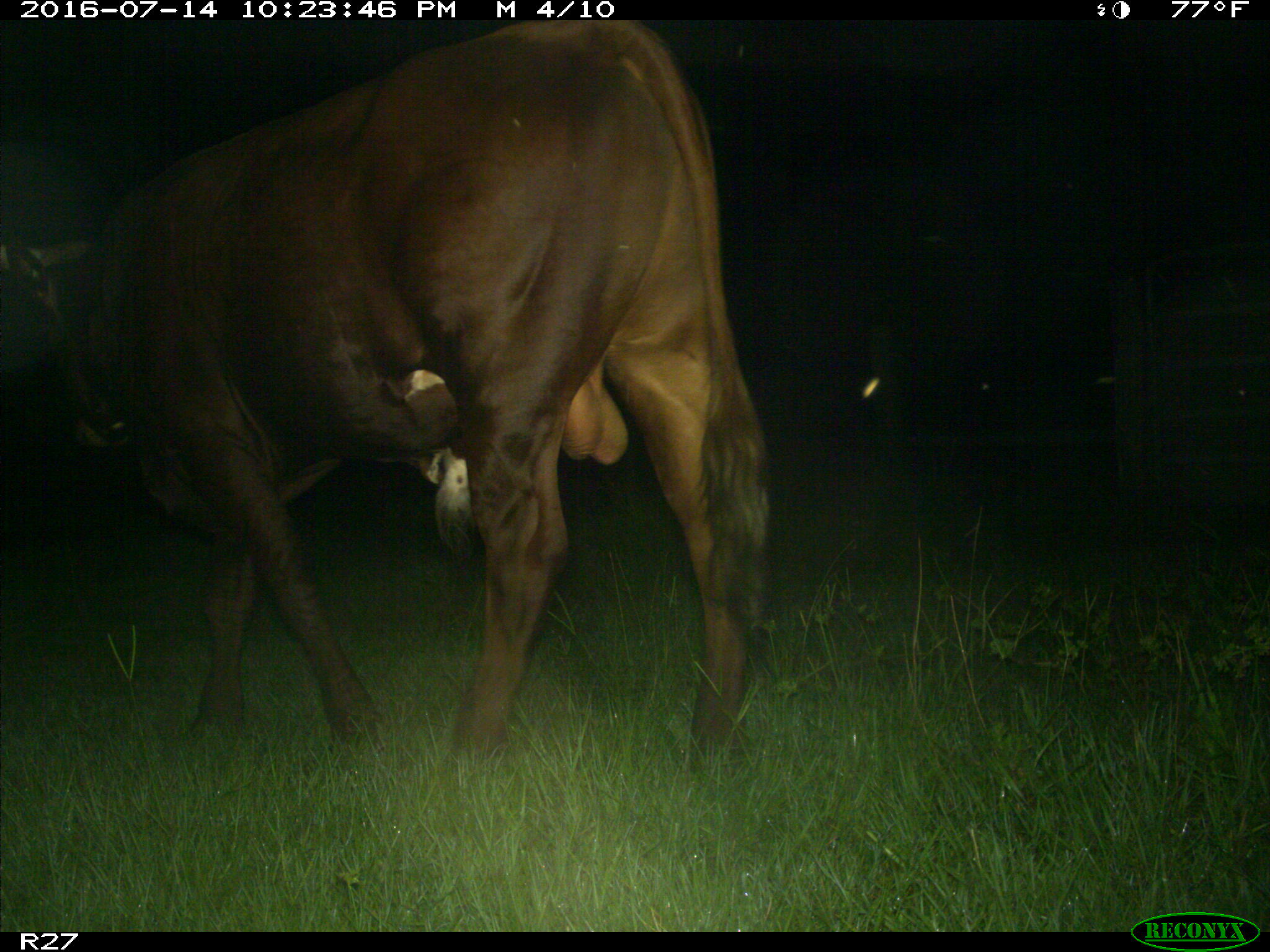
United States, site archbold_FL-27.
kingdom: Animalia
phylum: Chordata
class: Mammalia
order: Artiodactyla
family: Bovidae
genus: Bos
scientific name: Bos taurus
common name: domestic cow